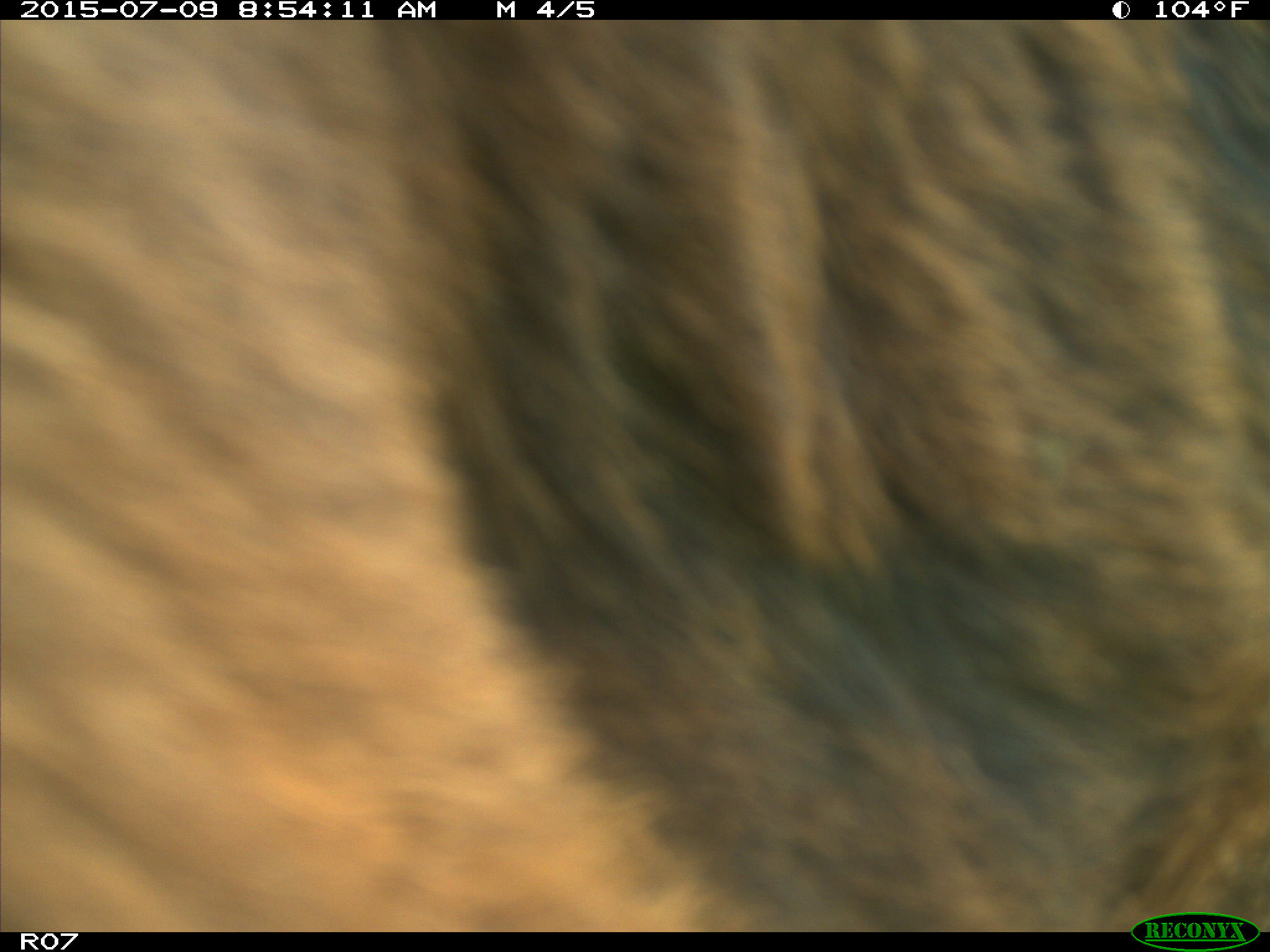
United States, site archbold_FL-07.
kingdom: Animalia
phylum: Chordata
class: Mammalia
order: Artiodactyla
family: Bovidae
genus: Bos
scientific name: Bos taurus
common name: domestic cow